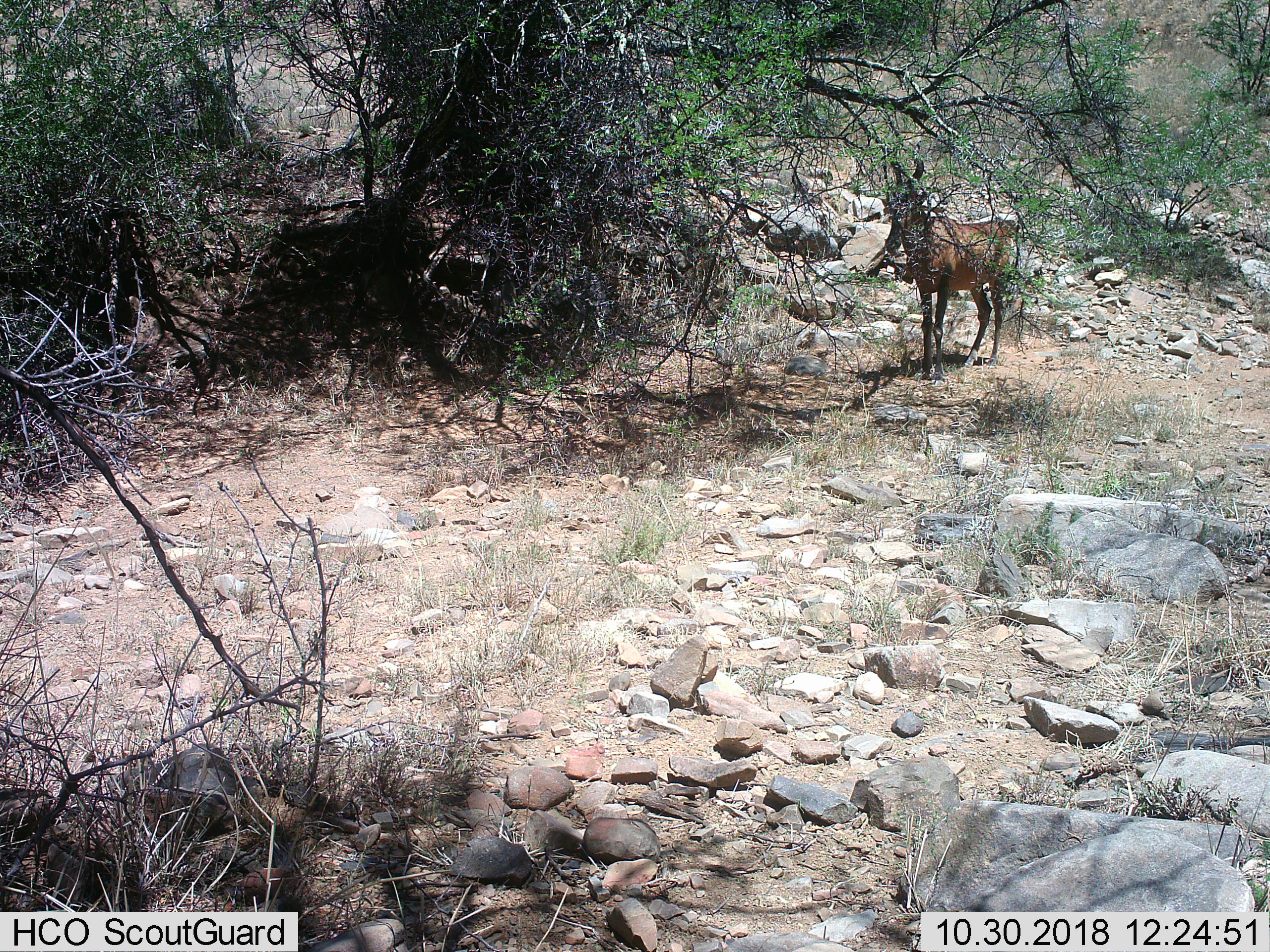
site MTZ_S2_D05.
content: unidentified animal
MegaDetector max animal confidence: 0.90